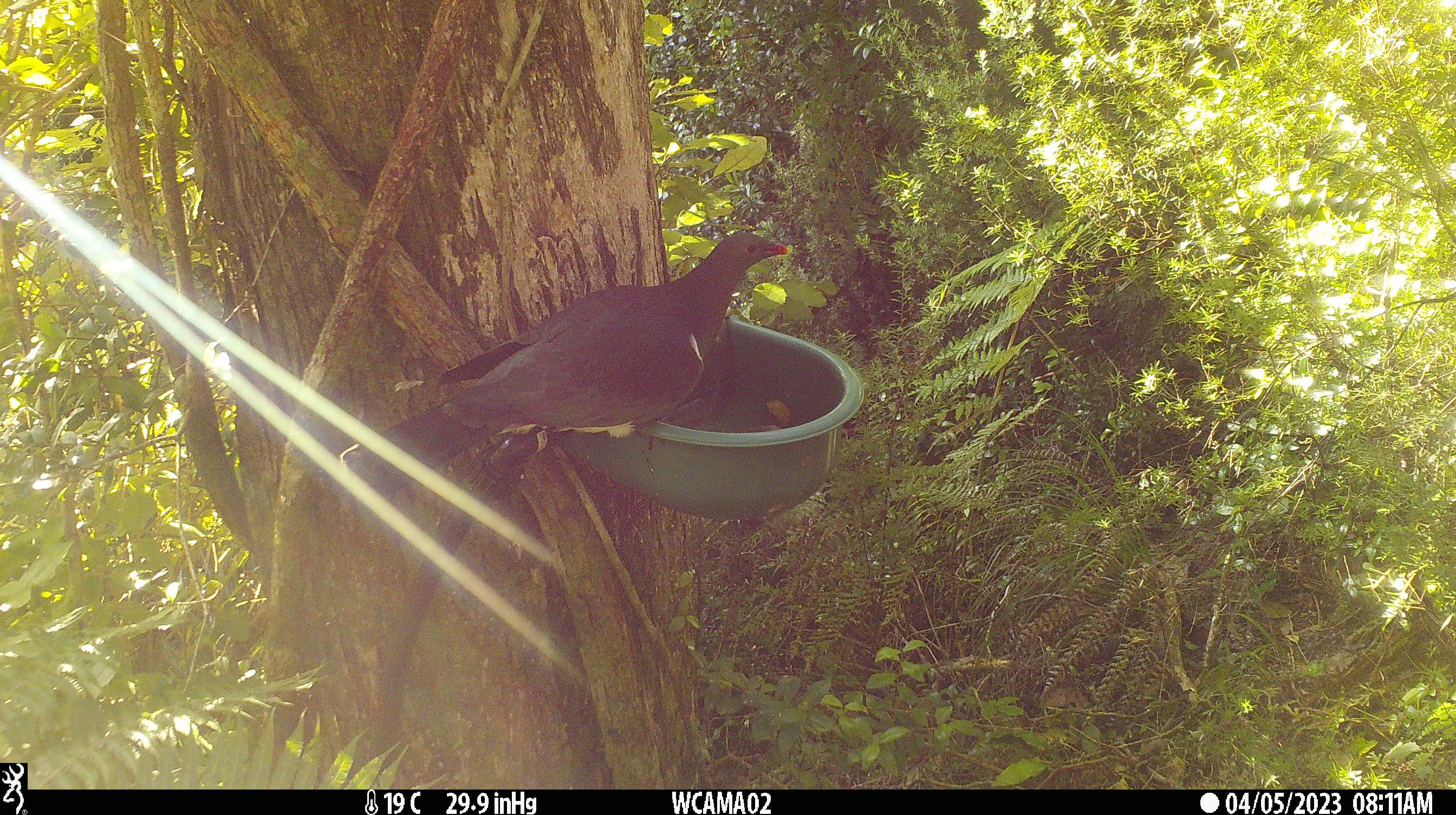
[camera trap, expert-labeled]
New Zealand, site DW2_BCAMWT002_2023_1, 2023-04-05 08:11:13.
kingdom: Animalia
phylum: Chordata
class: Aves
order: Columbiformes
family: Columbidae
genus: Hemiphaga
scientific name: Hemiphaga novaeseelandiae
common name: new zealand pigeon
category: kereru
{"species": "kereru (new zealand pigeon) (Hemiphaga novaeseelandiae)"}